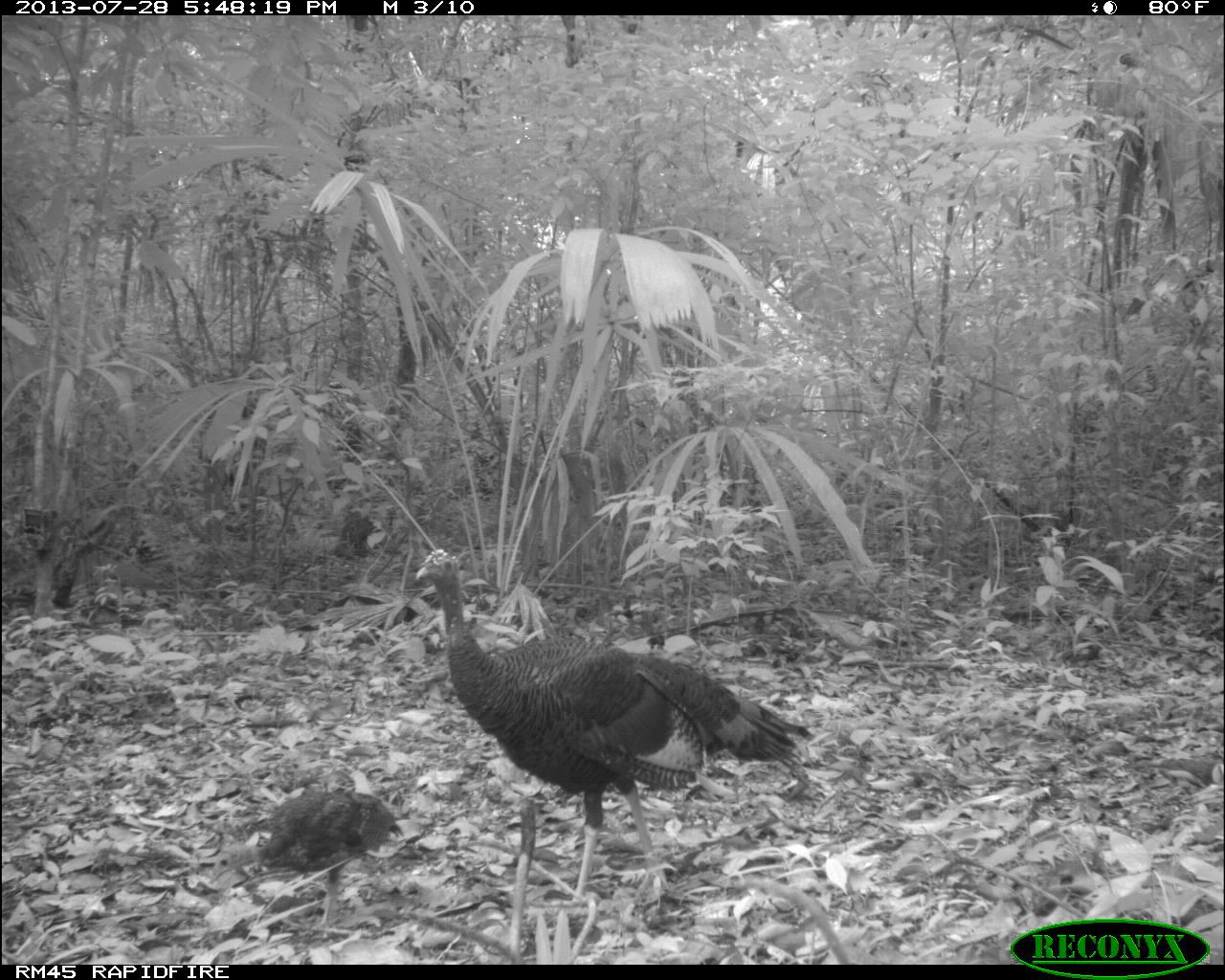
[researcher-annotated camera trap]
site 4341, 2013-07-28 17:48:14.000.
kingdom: Animalia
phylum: Chordata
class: Aves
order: Galliformes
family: Phasianidae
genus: Meleagris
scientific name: Meleagris ocellata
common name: ocellated turkey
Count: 2.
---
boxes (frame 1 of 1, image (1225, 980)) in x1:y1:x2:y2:
meleagris ocellata: 414:544:811:903; 206:774:404:938